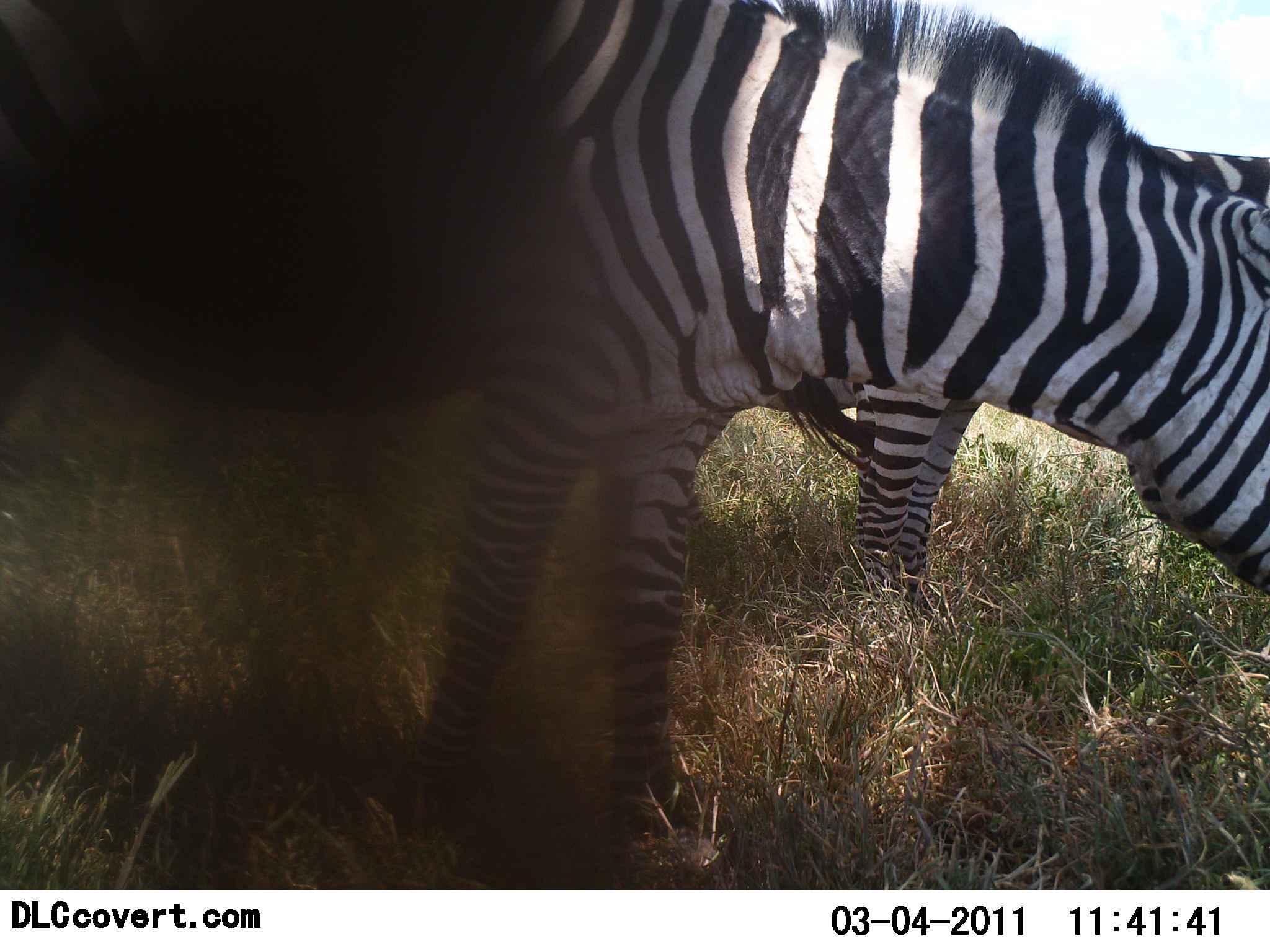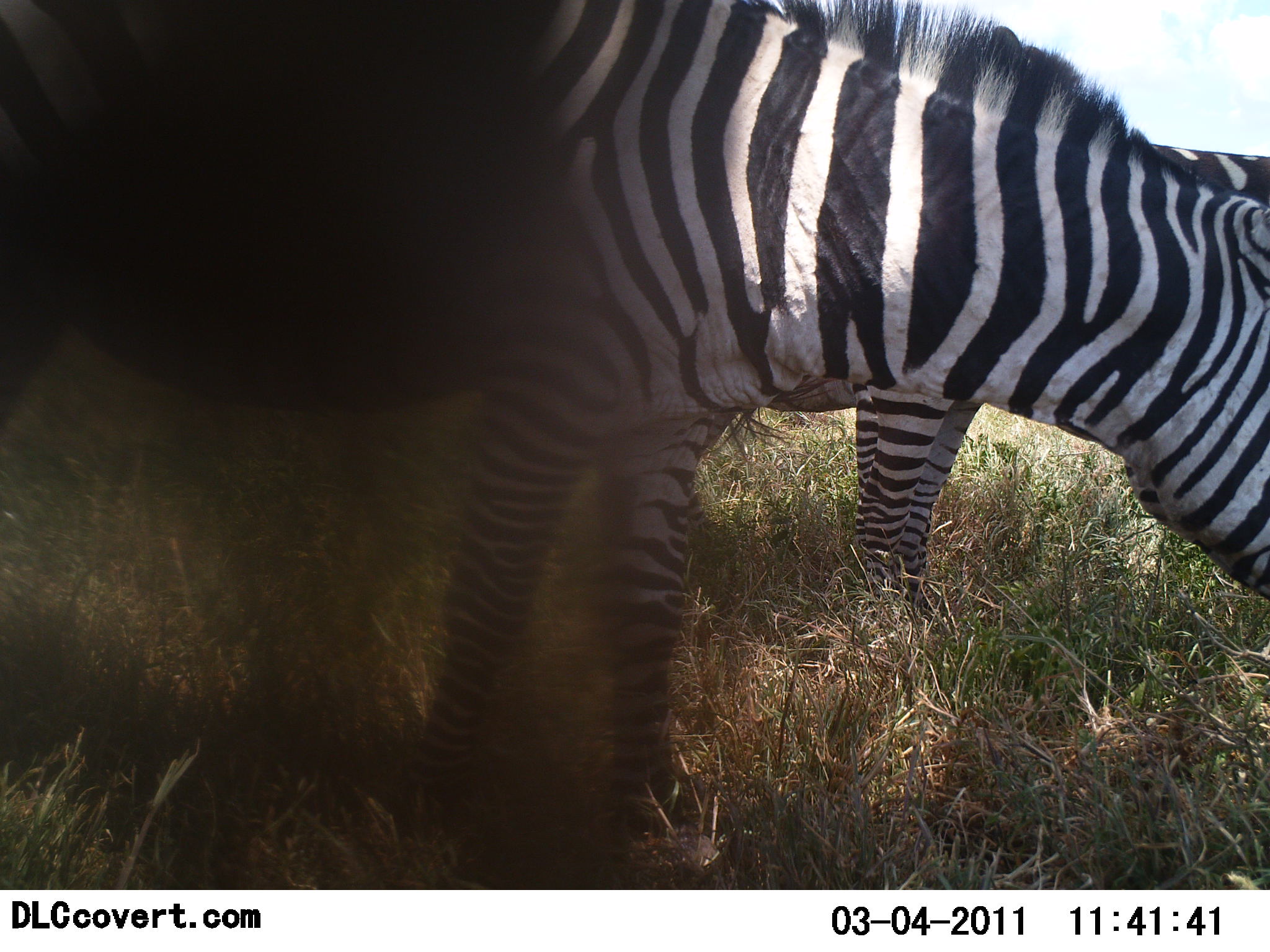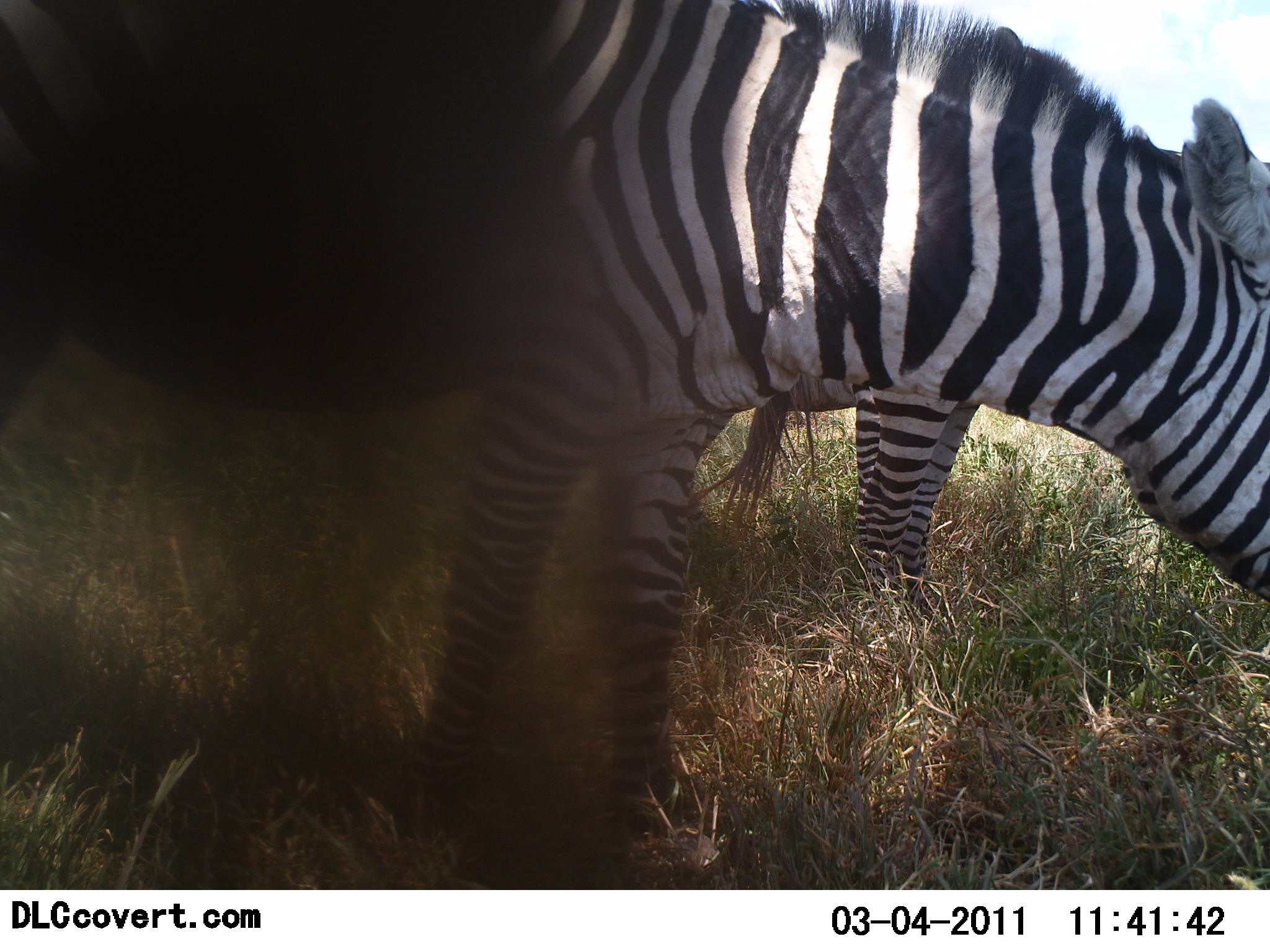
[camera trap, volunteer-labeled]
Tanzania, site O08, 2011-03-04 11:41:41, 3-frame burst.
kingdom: Animalia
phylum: Chordata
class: Mammalia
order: Perissodactyla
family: Equidae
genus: Equus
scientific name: Equus quagga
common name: plains zebra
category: zebra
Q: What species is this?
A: Zebra (plains zebra) (Equus quagga).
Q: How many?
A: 2.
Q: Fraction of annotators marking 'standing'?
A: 27%.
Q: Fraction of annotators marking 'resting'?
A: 0%.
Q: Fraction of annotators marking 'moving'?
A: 9%.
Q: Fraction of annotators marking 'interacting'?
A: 0%.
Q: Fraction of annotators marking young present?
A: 0%.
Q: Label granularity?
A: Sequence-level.